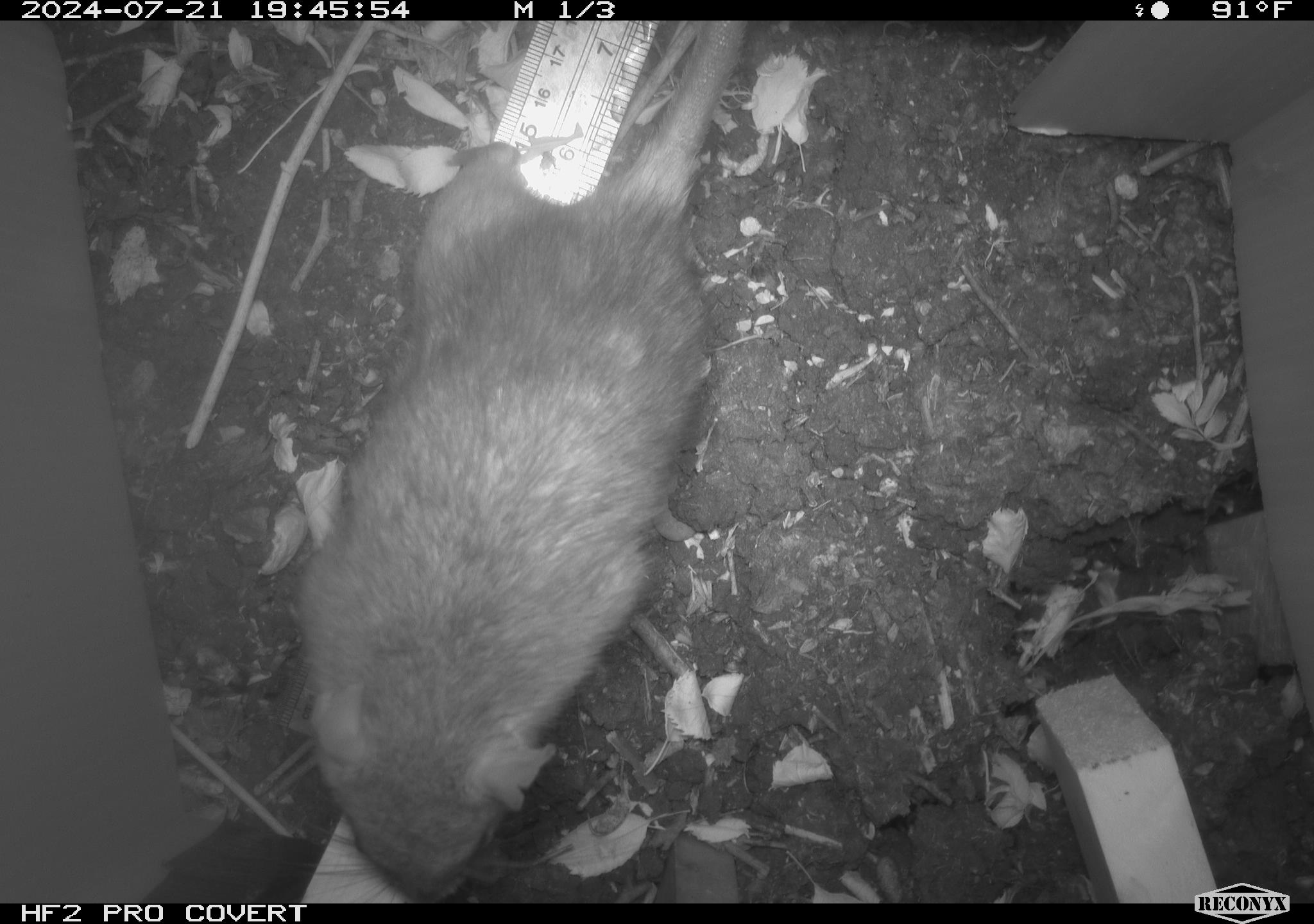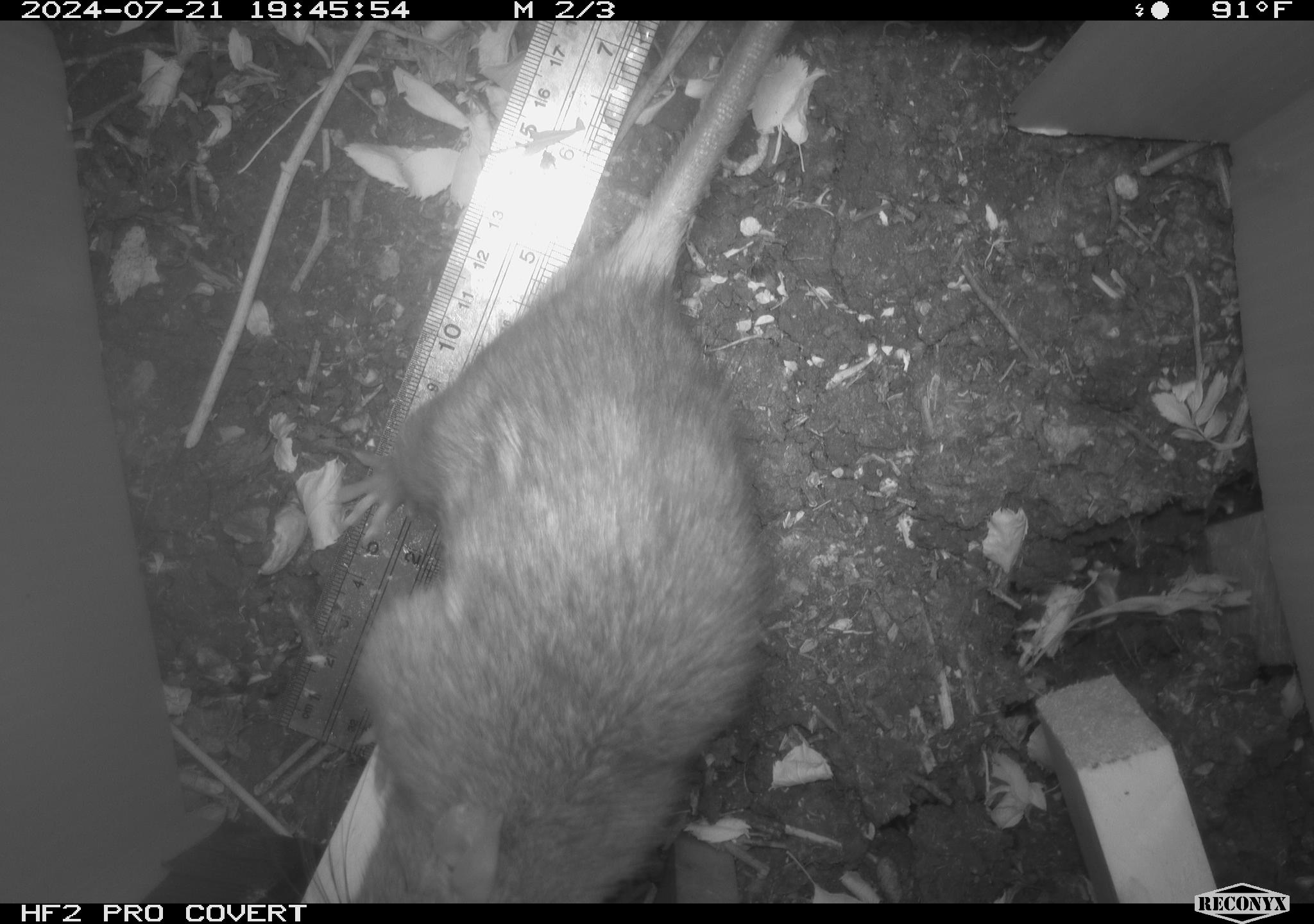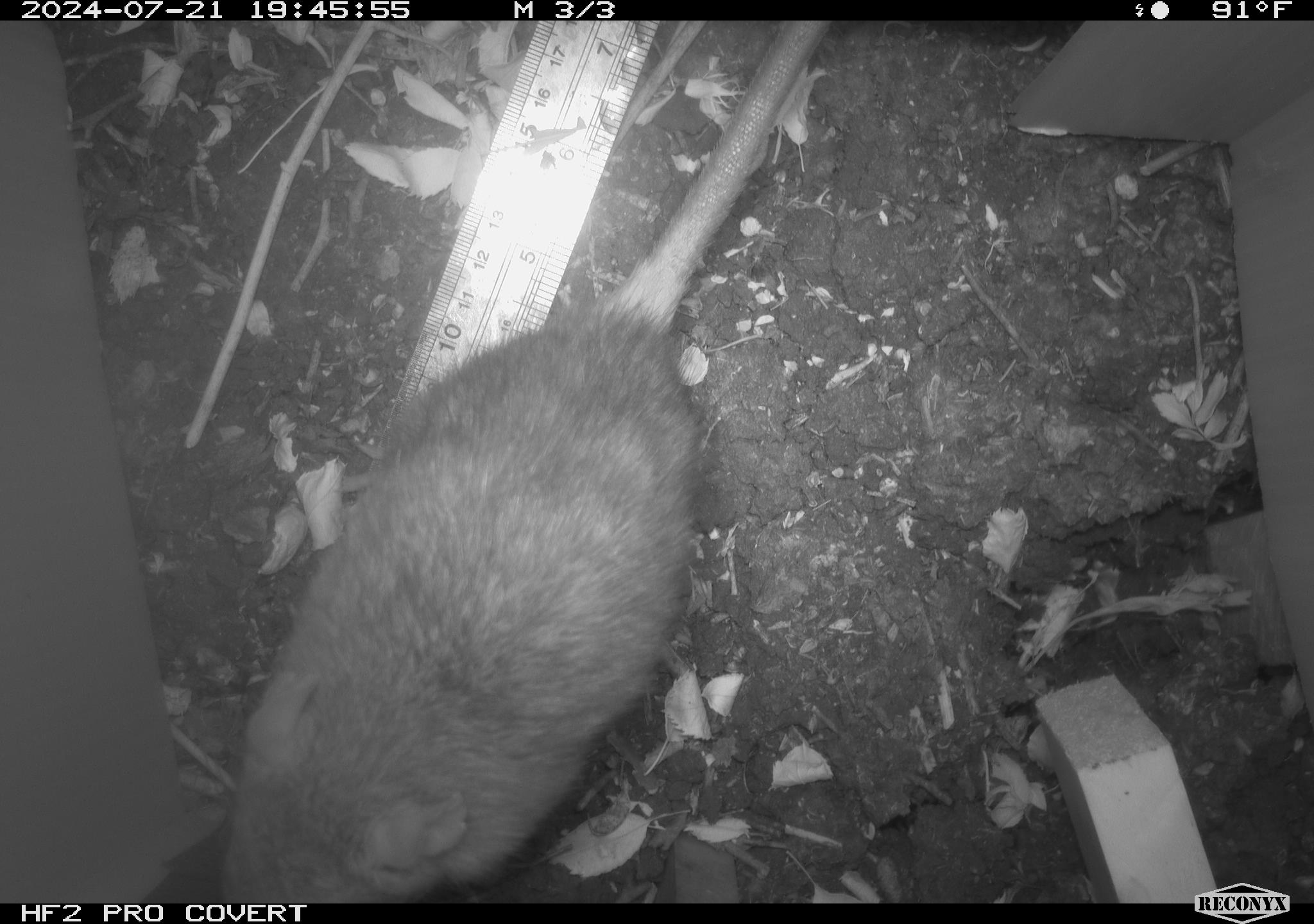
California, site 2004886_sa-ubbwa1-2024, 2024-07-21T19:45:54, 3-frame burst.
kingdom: Animalia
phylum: Chordata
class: Mammalia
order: Rodentia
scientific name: Rodentia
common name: woodrat or rat or mouse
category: woodrat or rat or mouse species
Woodrat or rat or mouse species (woodrat or rat or mouse) (Rodentia).